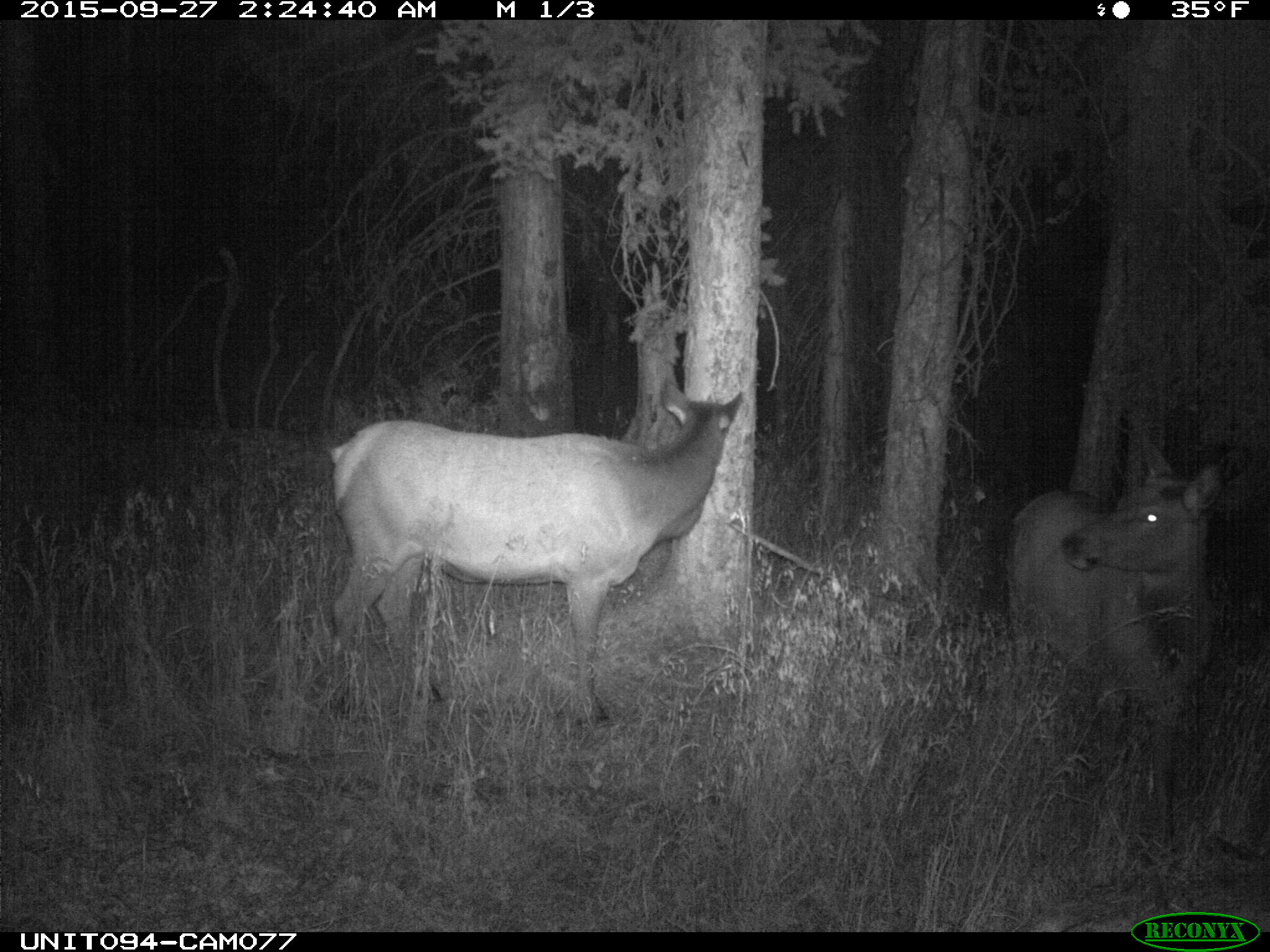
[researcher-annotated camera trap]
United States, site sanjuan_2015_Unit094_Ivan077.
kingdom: Animalia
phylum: Chordata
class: Mammalia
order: Artiodactyla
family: Cervidae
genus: Cervus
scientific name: Cervus elaphus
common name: red deer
Cervus elaphus (red deer).